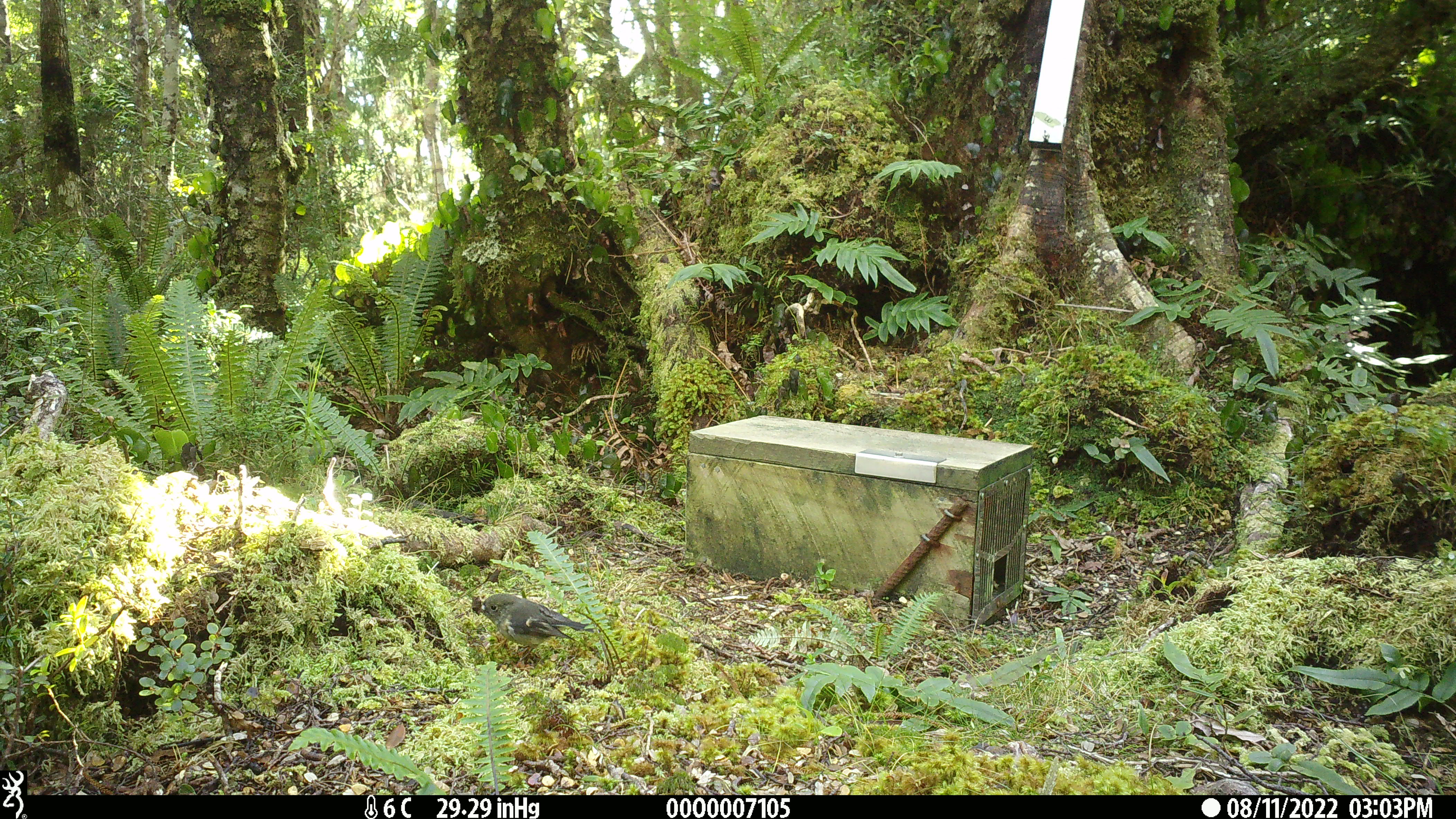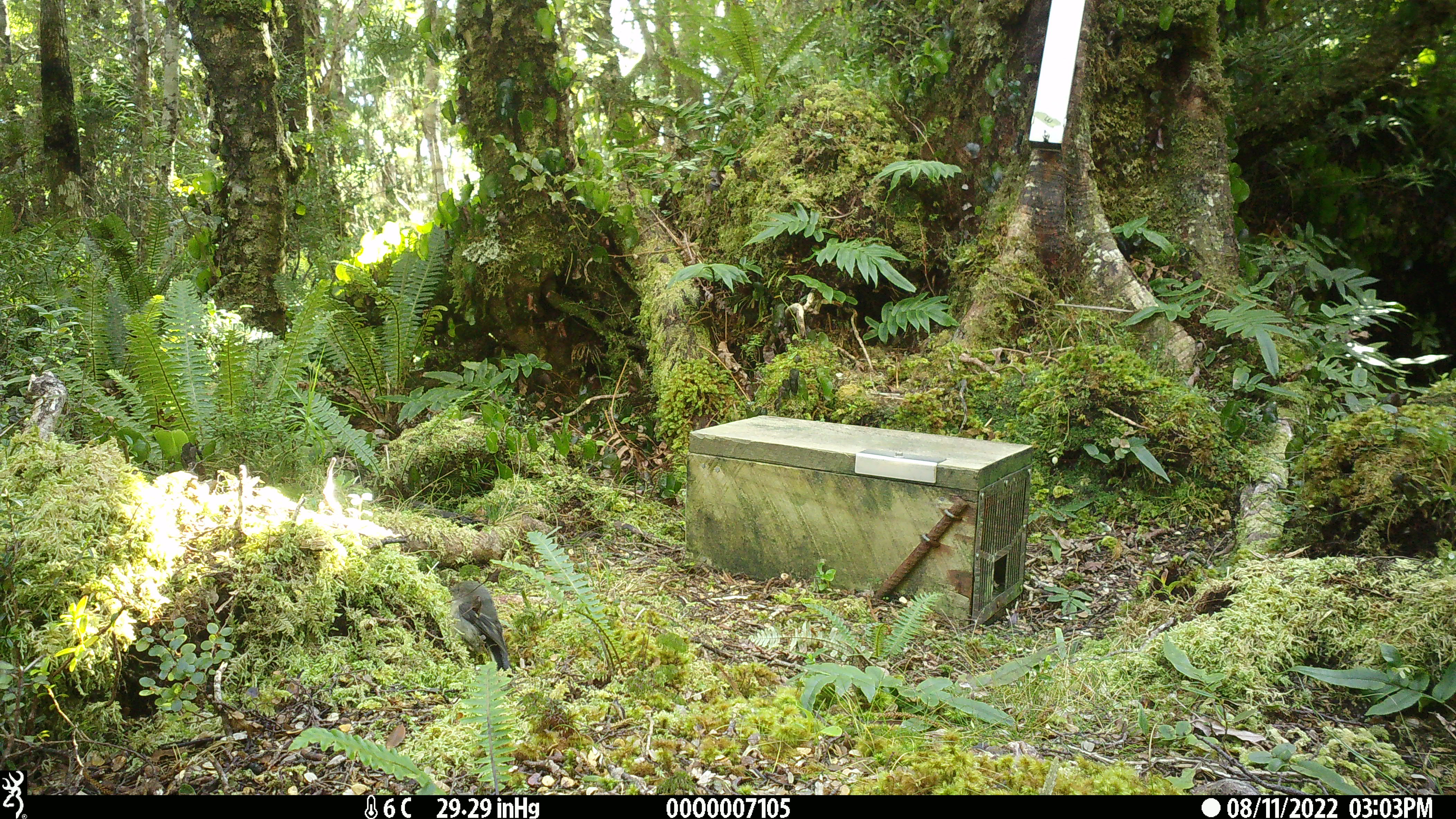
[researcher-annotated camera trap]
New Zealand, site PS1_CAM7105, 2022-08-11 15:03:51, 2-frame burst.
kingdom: Animalia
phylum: Chordata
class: Aves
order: Passeriformes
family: Petroicidae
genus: Petroica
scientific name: Petroica macrocephala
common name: tomtit